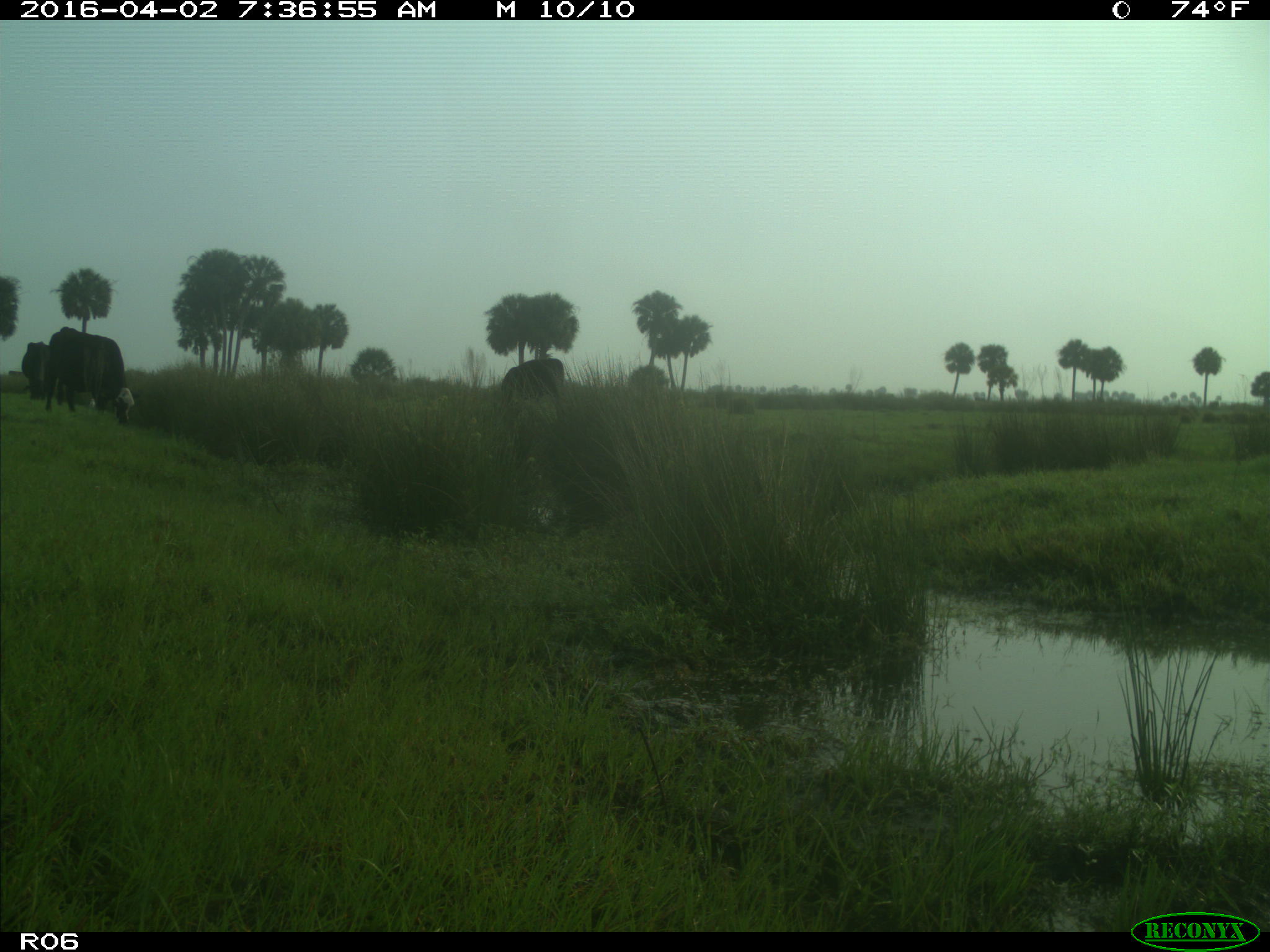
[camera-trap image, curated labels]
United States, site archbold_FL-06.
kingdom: Animalia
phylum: Chordata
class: Mammalia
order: Artiodactyla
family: Bovidae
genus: Bos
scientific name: Bos taurus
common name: domestic cow